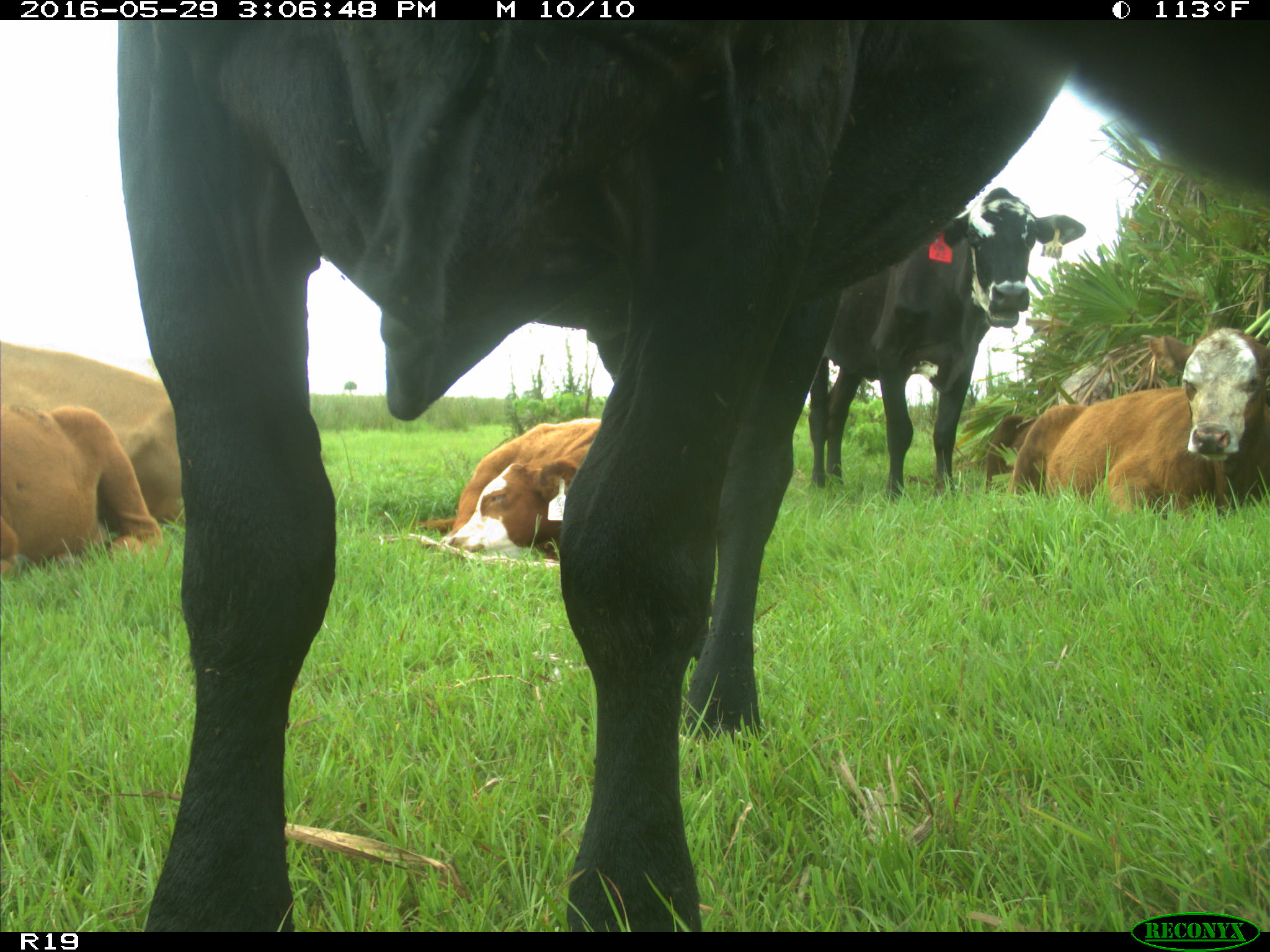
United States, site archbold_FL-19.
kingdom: Animalia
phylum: Chordata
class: Mammalia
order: Artiodactyla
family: Bovidae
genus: Bos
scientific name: Bos taurus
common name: domestic cow